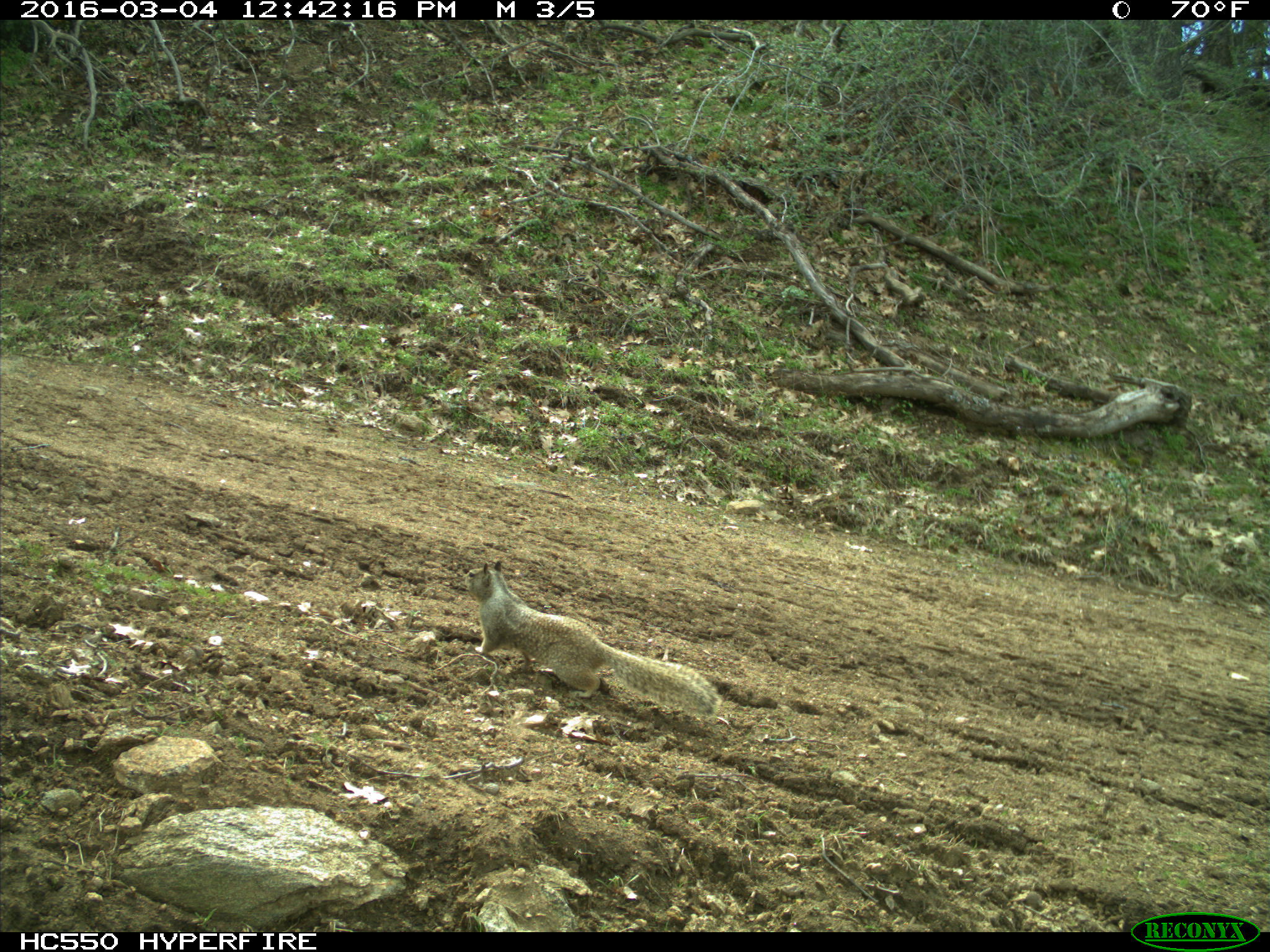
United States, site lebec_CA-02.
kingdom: Animalia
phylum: Chordata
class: Mammalia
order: Rodentia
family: Sciuridae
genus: Otospermophilus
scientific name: Otospermophilus beecheyi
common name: california ground squirrel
Otospermophilus beecheyi (california ground squirrel).